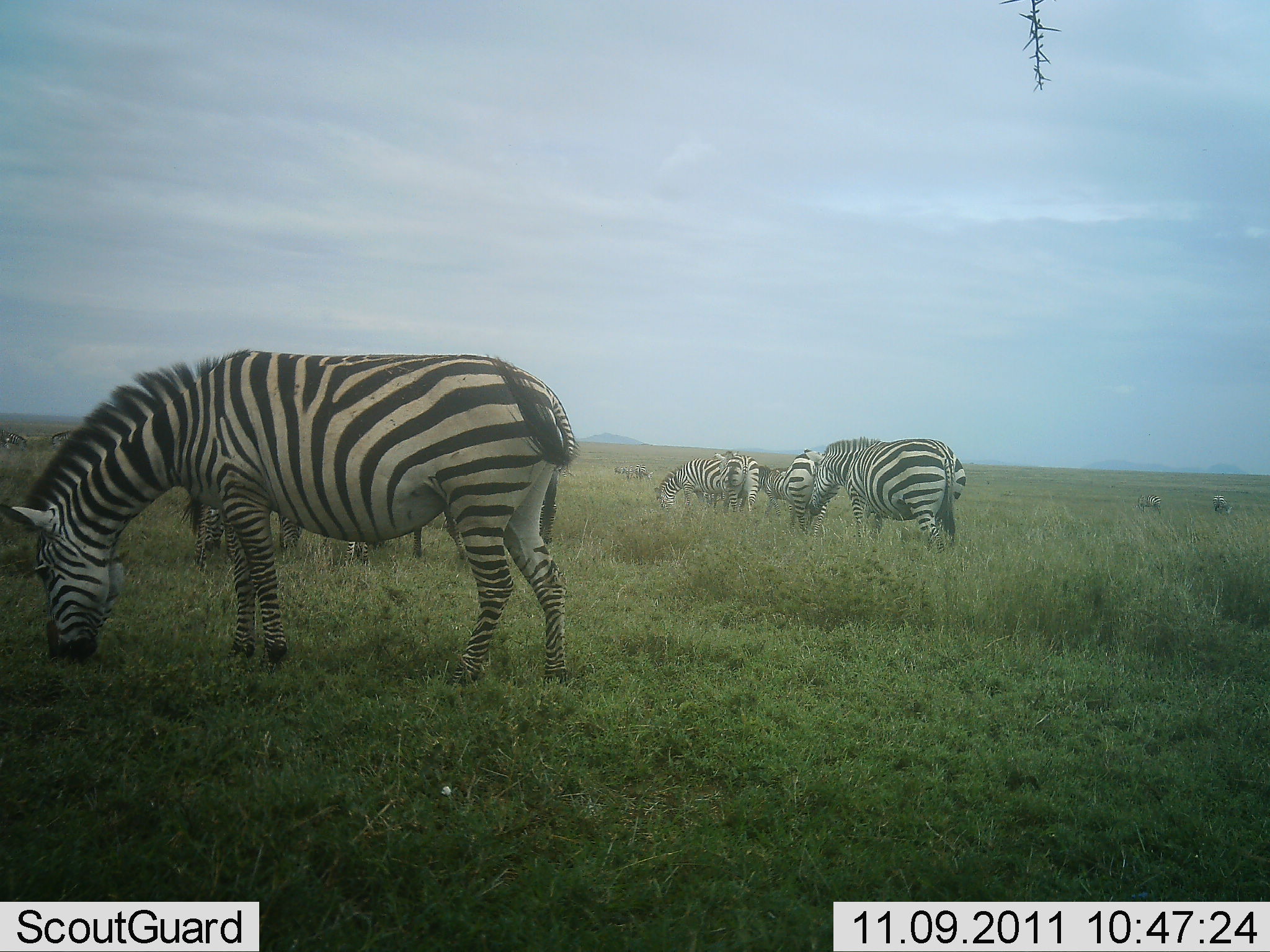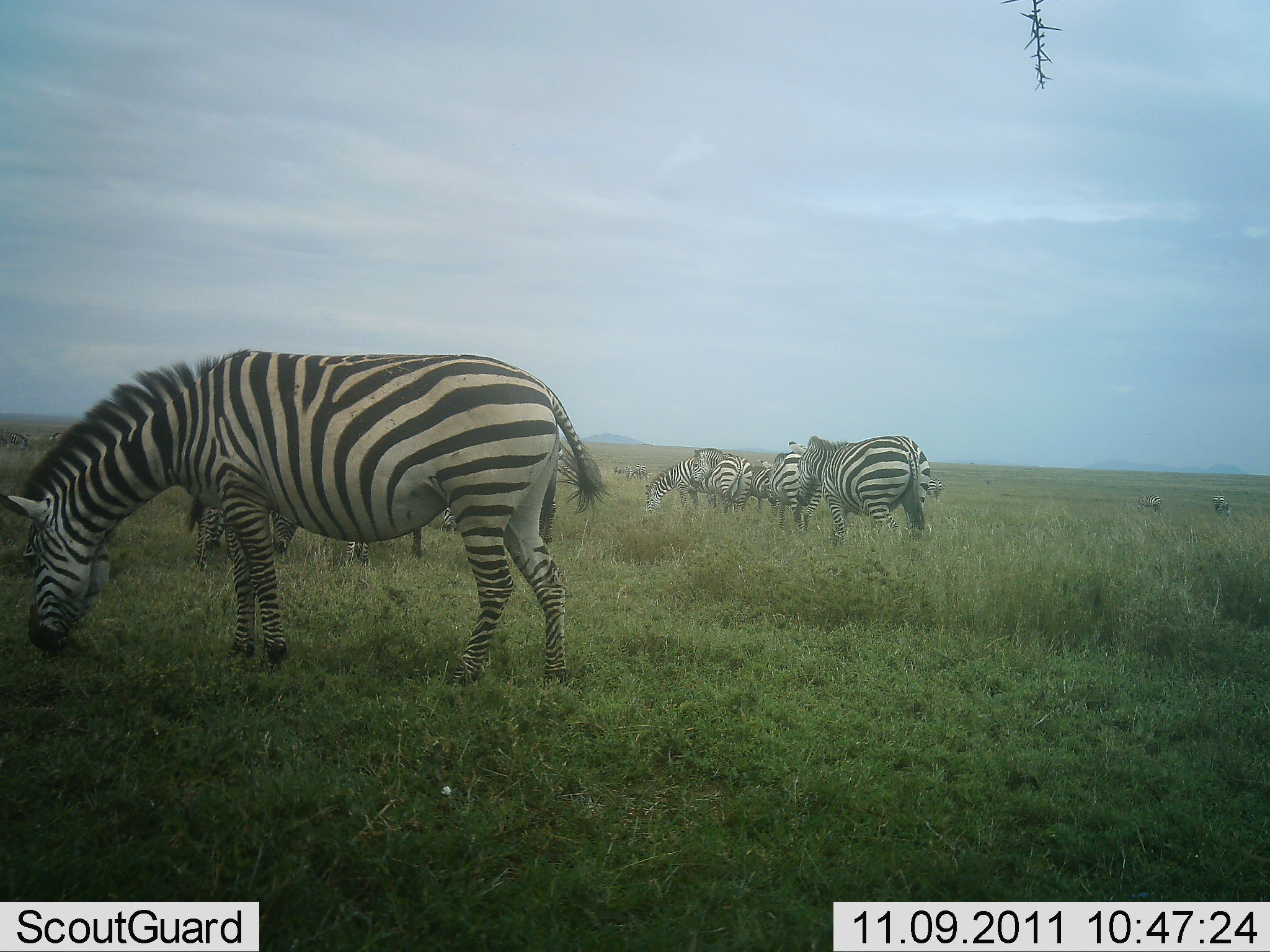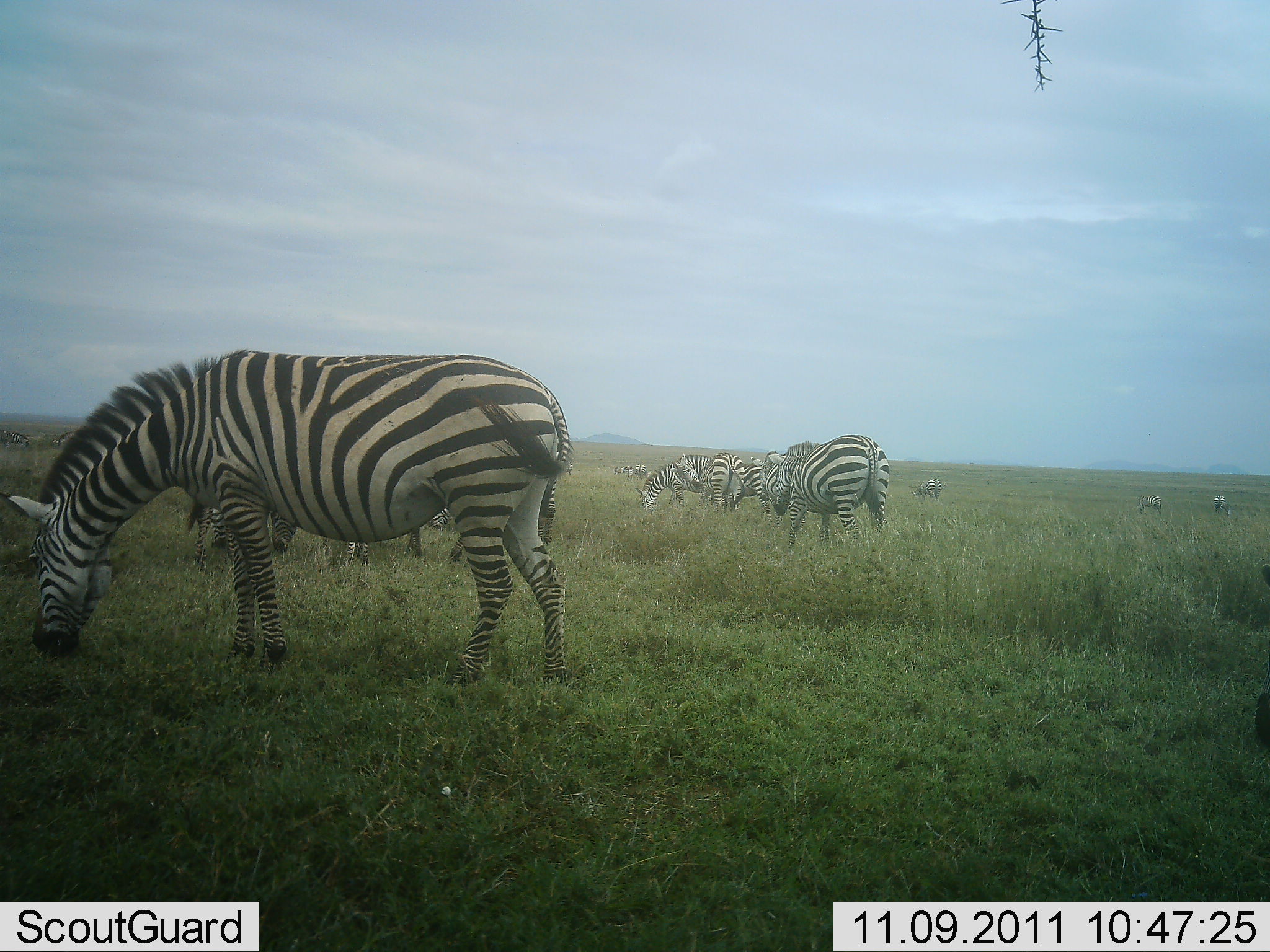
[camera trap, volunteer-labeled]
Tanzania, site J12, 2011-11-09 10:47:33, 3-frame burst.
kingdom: Animalia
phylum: Chordata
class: Mammalia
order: Perissodactyla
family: Equidae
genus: Equus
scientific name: Equus quagga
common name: plains zebra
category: zebra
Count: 7.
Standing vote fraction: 23%.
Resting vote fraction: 8%.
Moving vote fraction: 62%.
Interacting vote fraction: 8%.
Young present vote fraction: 0%.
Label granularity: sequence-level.